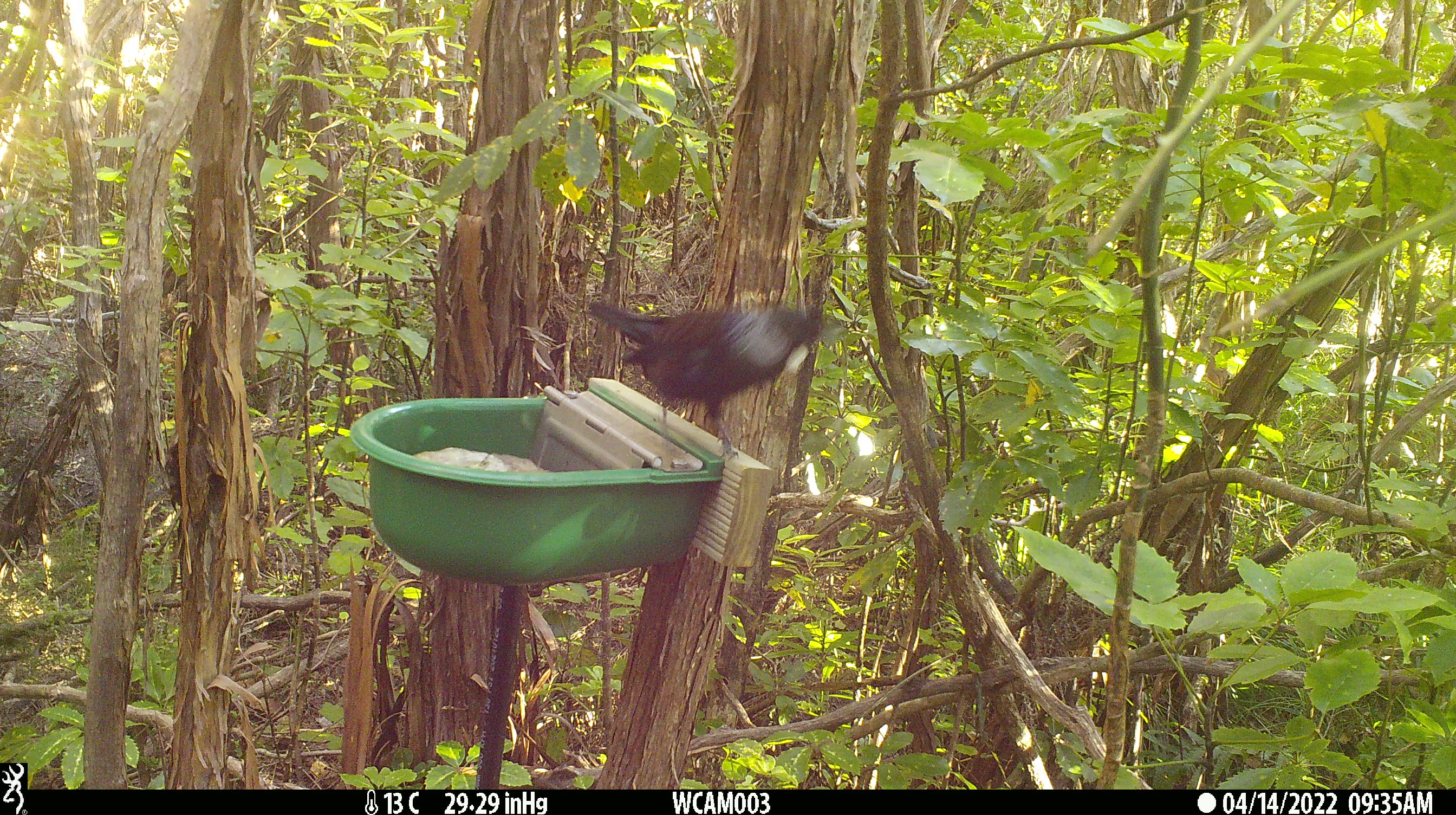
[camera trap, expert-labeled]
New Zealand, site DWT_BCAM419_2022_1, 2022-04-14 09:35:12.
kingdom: Animalia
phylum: Chordata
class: Aves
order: Passeriformes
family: Meliphagidae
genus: Prosthemadera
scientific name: Prosthemadera novaeseelandiae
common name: tui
Tui (Prosthemadera novaeseelandiae).